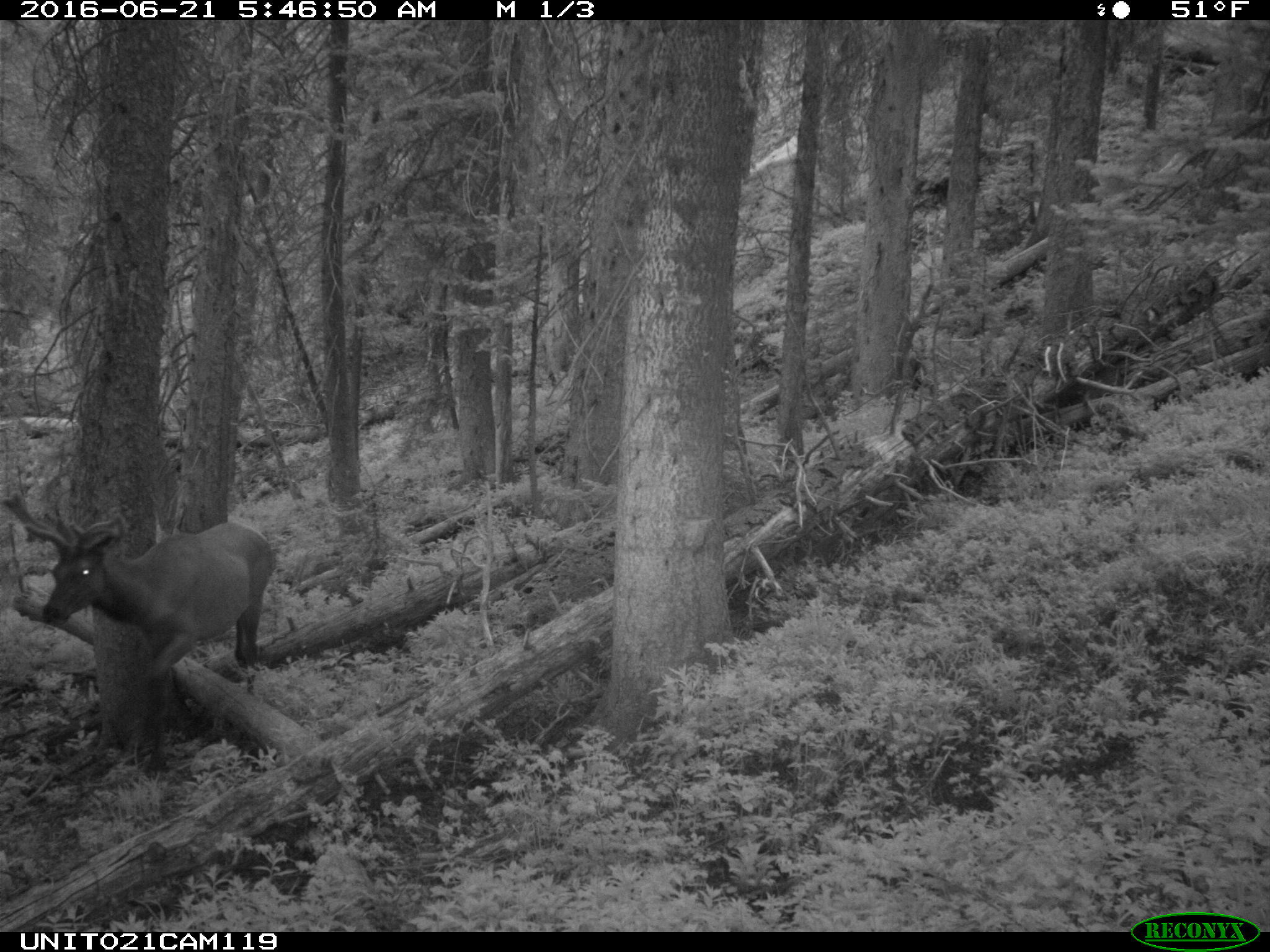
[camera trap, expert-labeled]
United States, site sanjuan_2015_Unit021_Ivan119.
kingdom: Animalia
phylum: Chordata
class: Mammalia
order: Artiodactyla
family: Cervidae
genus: Cervus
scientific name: Cervus elaphus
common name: red deer